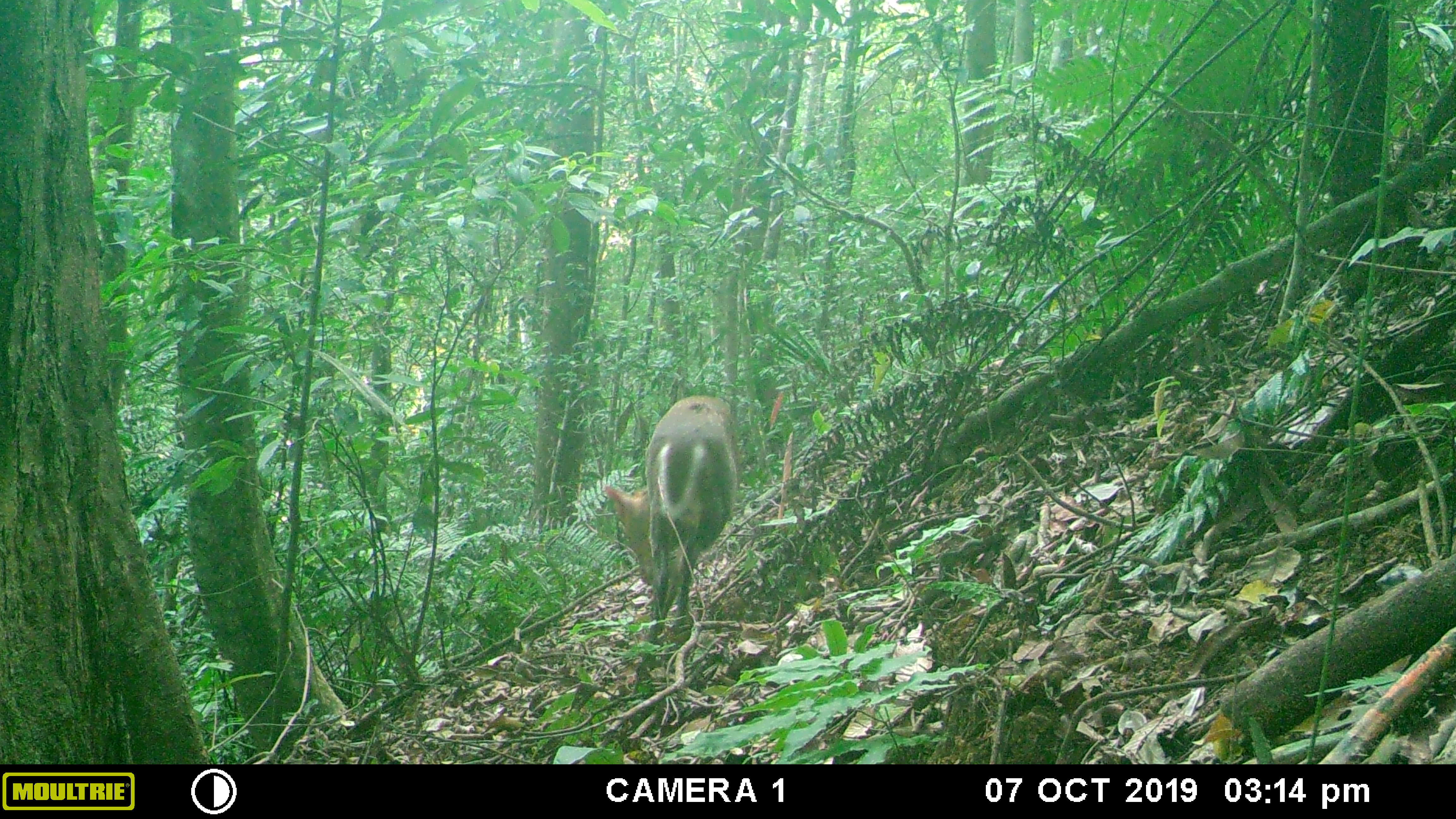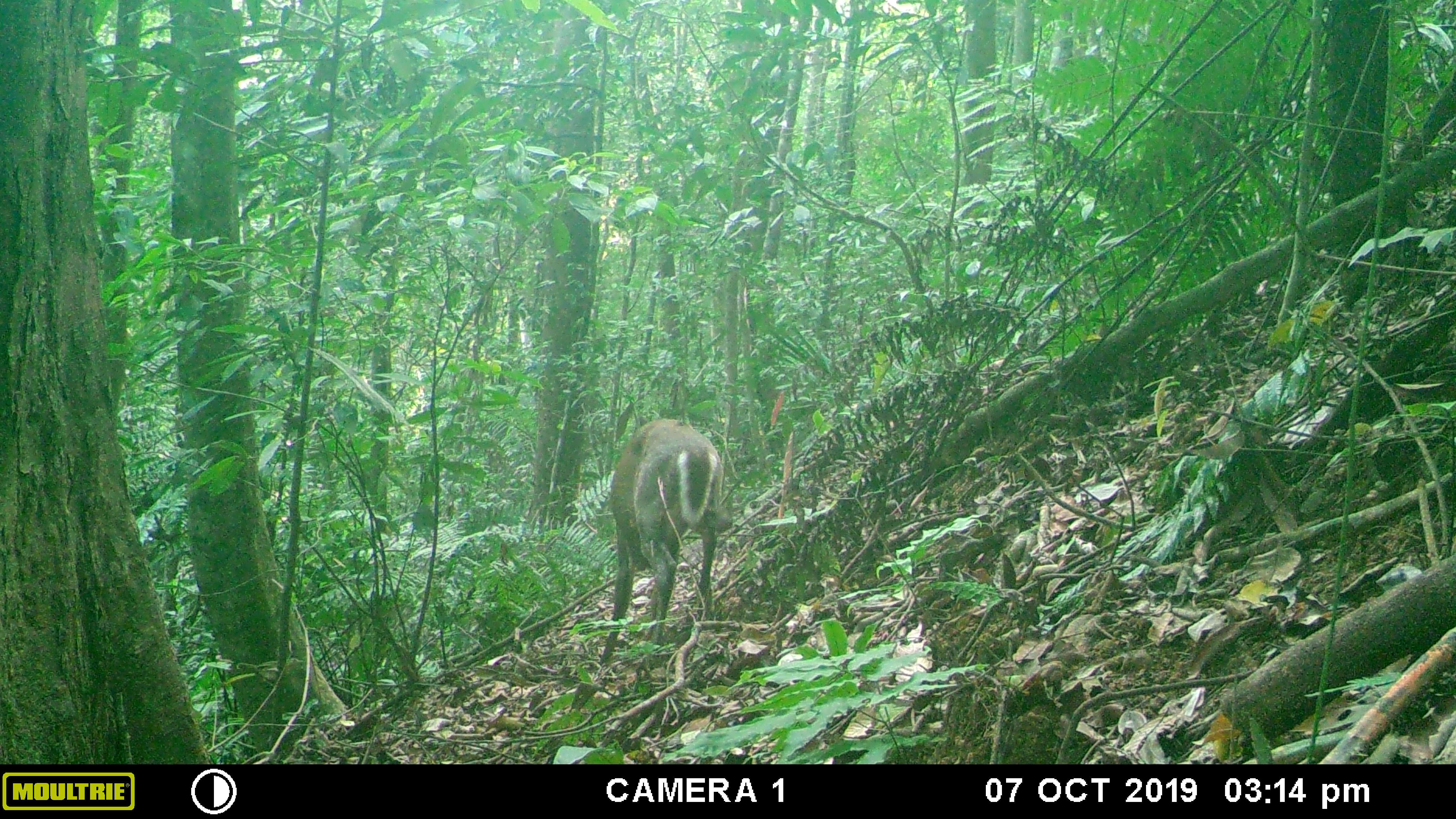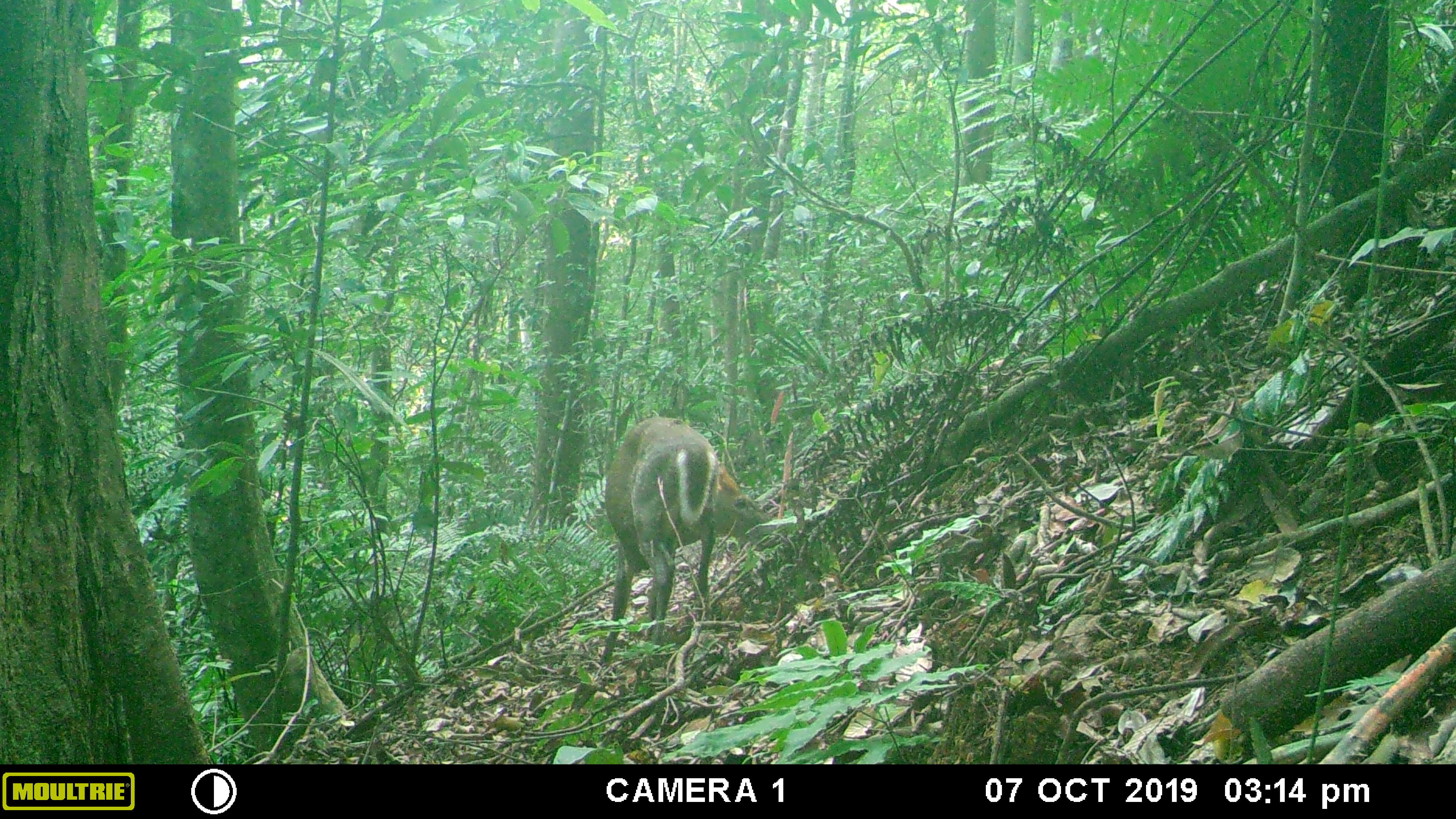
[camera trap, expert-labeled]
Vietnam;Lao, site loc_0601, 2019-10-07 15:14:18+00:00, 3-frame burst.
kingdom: Animalia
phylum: Chordata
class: Mammalia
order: Artiodactyla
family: Cervidae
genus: Muntiacus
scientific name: Muntiacus rooseveltorum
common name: roosevelt's muntjac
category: roosevelts muntjac group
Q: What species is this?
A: Roosevelts muntjac group (roosevelt's muntjac) (Muntiacus rooseveltorum).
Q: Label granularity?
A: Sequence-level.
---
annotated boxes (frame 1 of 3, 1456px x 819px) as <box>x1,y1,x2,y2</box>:
roosevelts muntjac group: <box>605,395,737,693</box>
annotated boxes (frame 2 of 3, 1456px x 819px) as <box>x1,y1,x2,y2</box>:
roosevelts muntjac group: <box>599,416,732,665</box>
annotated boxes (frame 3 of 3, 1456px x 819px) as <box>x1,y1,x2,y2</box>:
roosevelts muntjac group: <box>598,417,778,666</box>